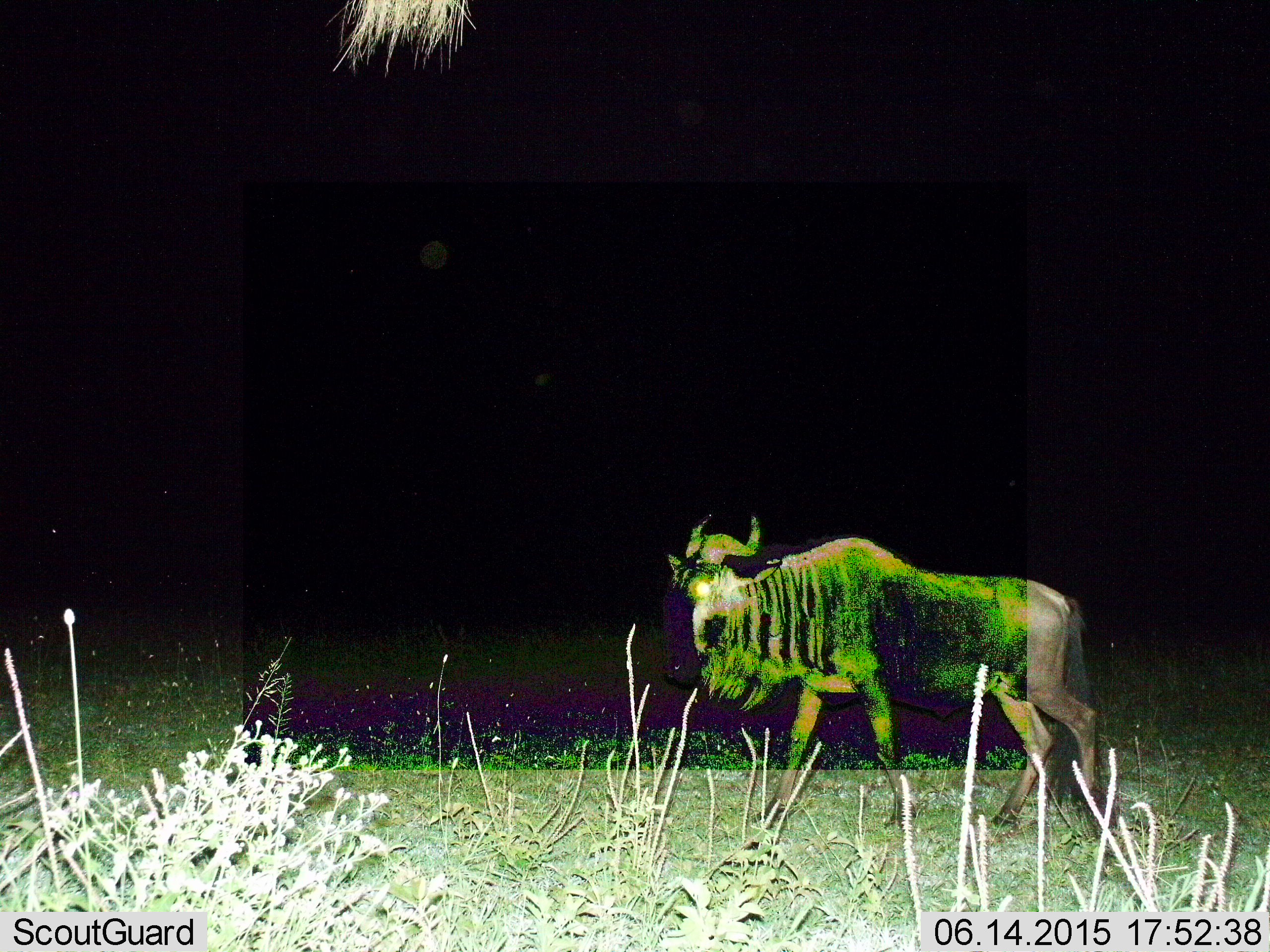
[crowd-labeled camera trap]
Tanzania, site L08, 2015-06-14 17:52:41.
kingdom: Animalia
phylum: Chordata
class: Mammalia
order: Artiodactyla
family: Bovidae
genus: Connochaetes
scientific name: Connochaetes taurinus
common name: blue wildebeest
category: wildebeest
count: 1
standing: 0%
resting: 0%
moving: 100%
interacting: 0%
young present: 0%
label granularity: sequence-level